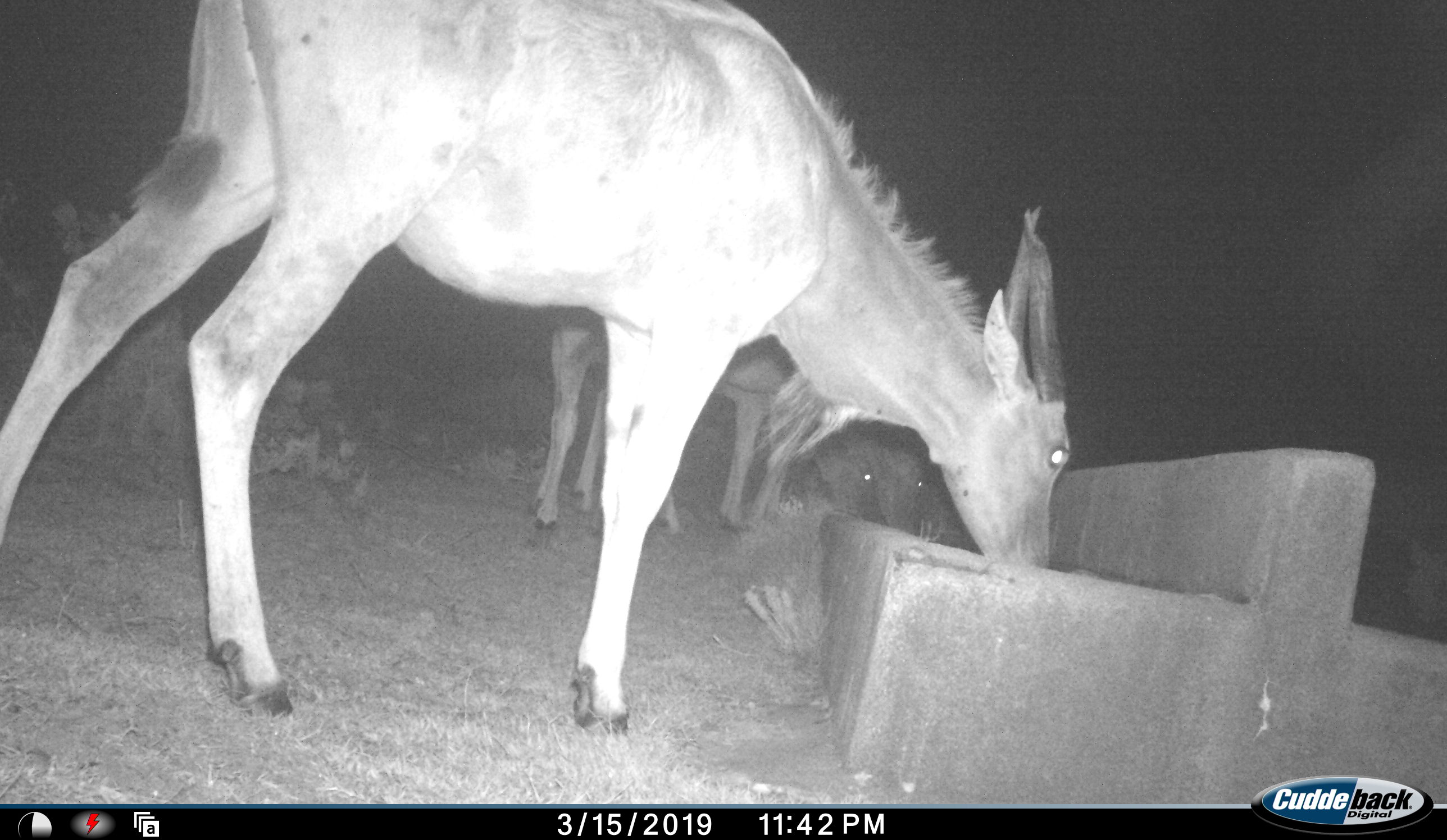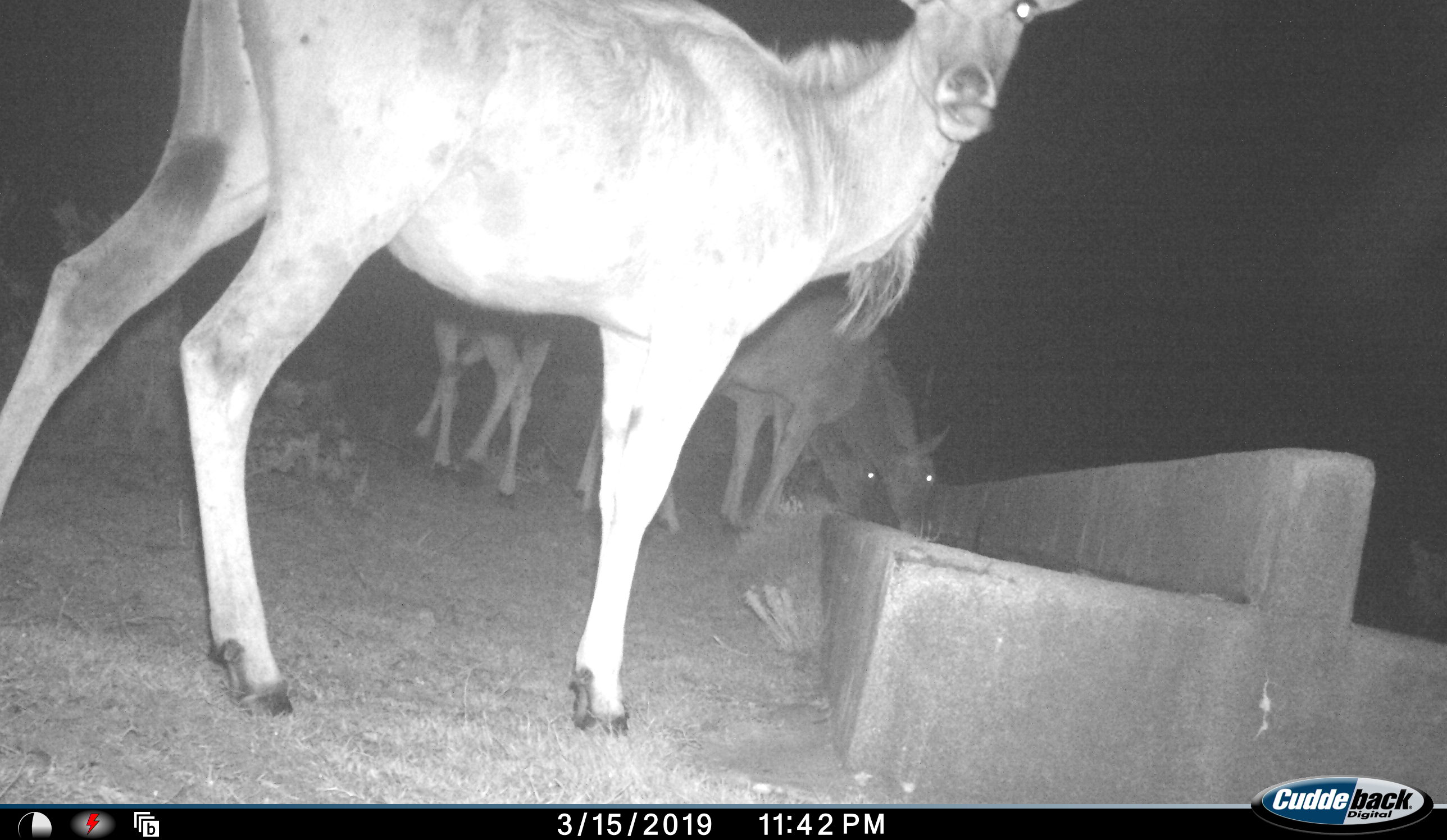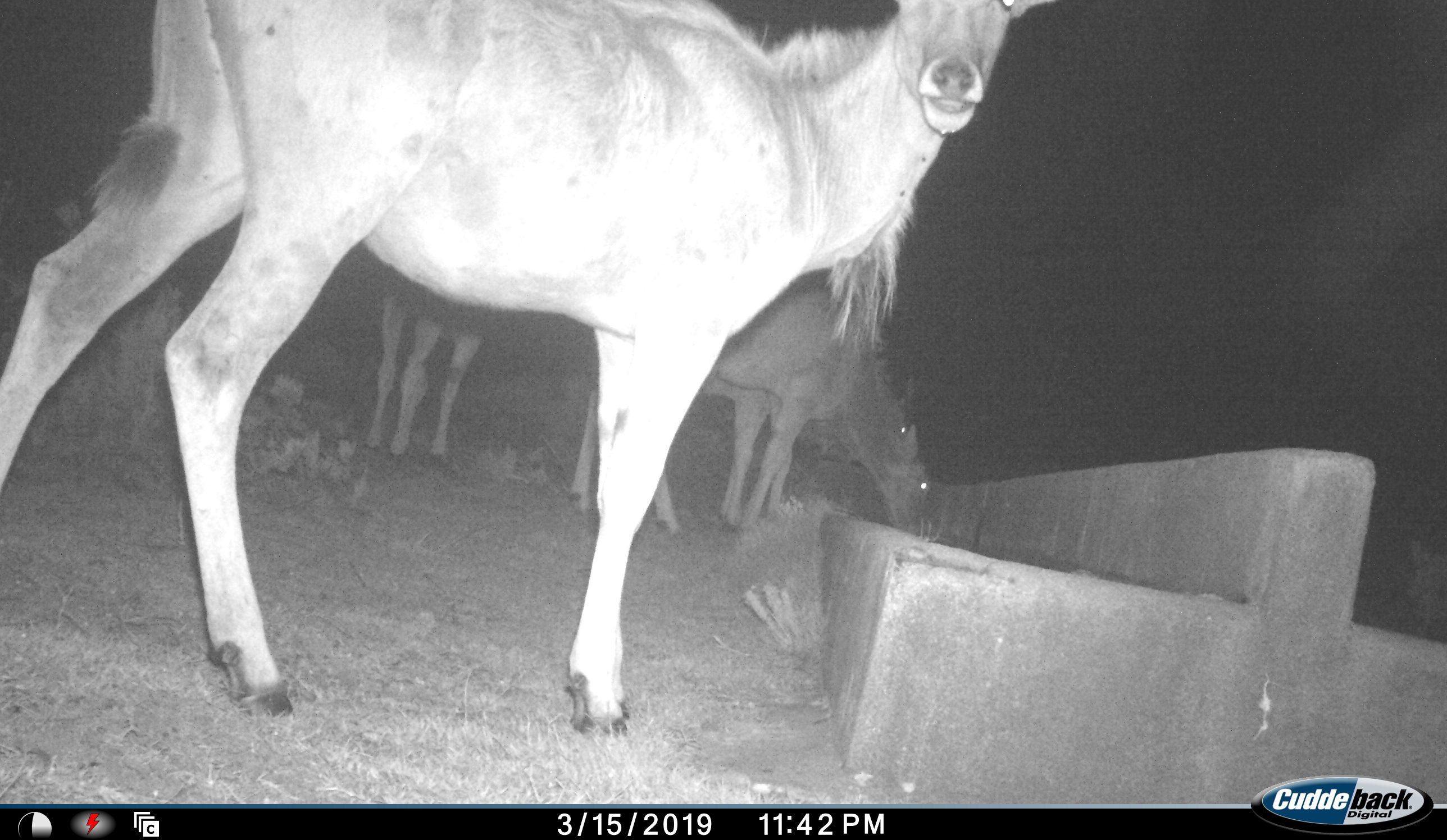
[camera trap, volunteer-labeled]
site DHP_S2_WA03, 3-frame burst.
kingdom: Animalia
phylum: Chordata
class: Mammalia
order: Artiodactyla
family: Bovidae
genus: Tragelaphus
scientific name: Tragelaphus oryx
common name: eland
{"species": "eland (Tragelaphus oryx)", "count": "4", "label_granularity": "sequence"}